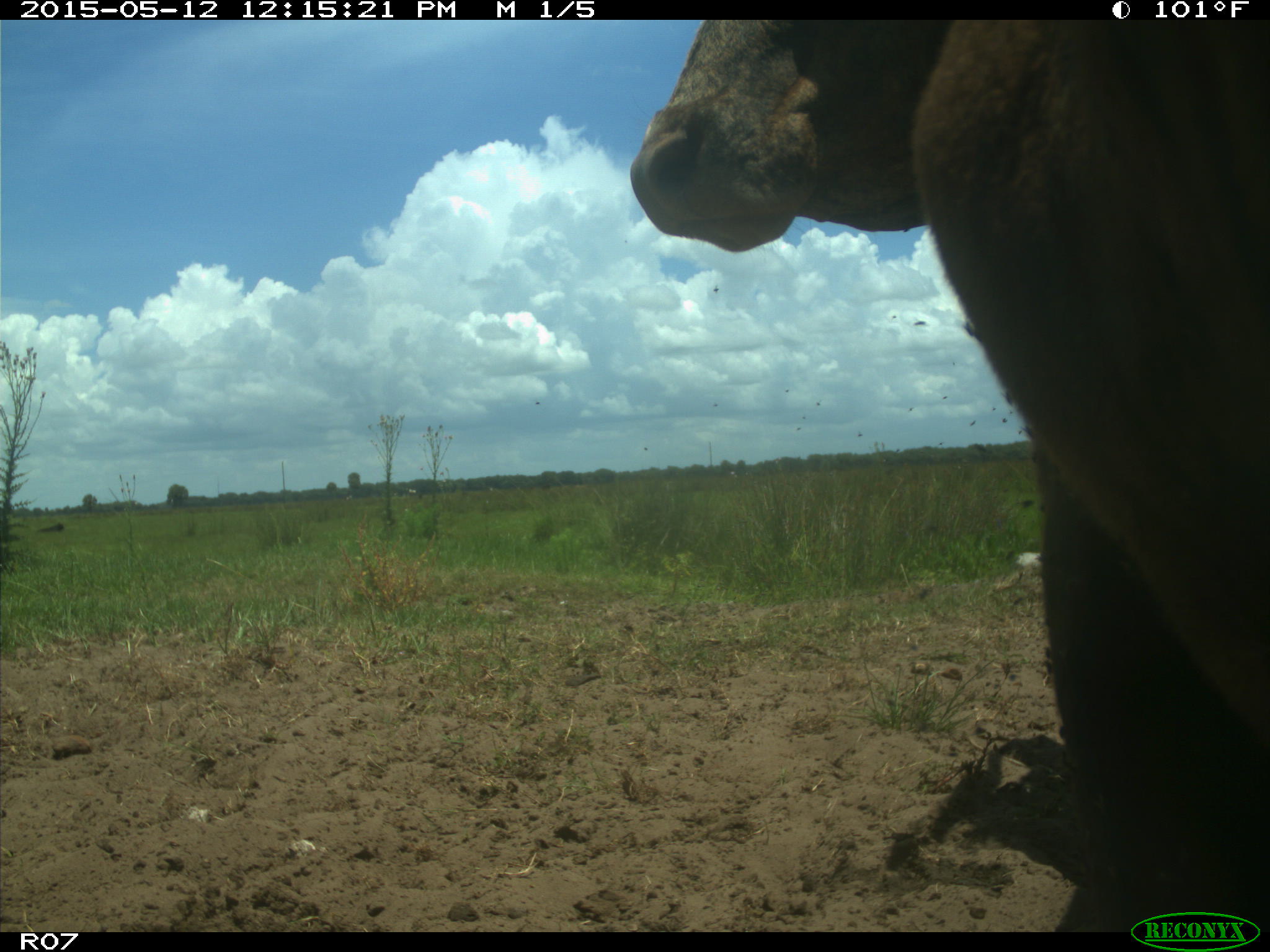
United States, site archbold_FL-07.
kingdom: Animalia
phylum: Chordata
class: Mammalia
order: Artiodactyla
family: Bovidae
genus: Bos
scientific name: Bos taurus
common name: domestic cow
Bos taurus (domestic cow).